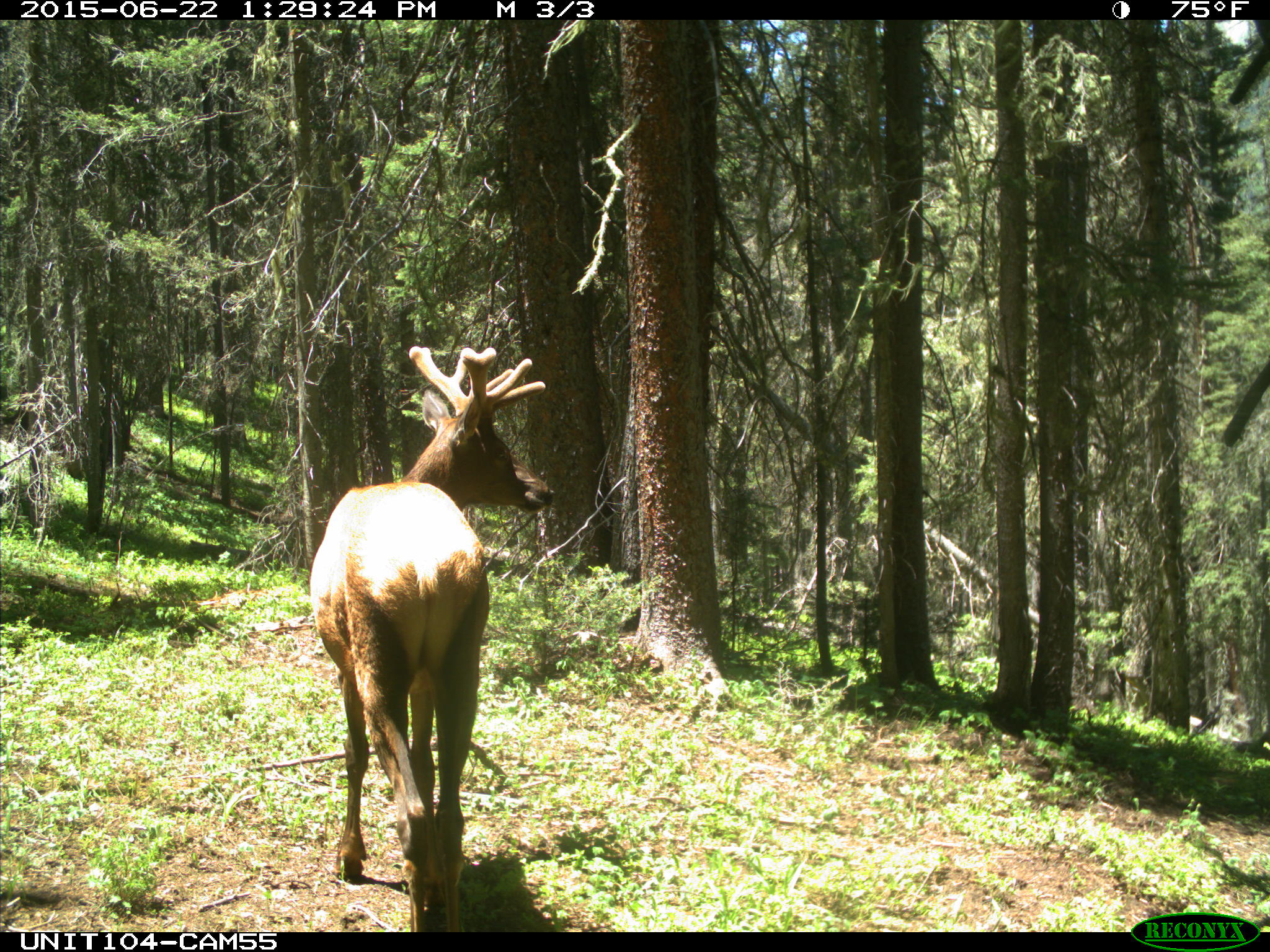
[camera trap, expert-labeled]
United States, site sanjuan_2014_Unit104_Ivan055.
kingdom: Animalia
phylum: Chordata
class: Mammalia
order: Artiodactyla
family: Cervidae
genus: Cervus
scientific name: Cervus elaphus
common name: red deer